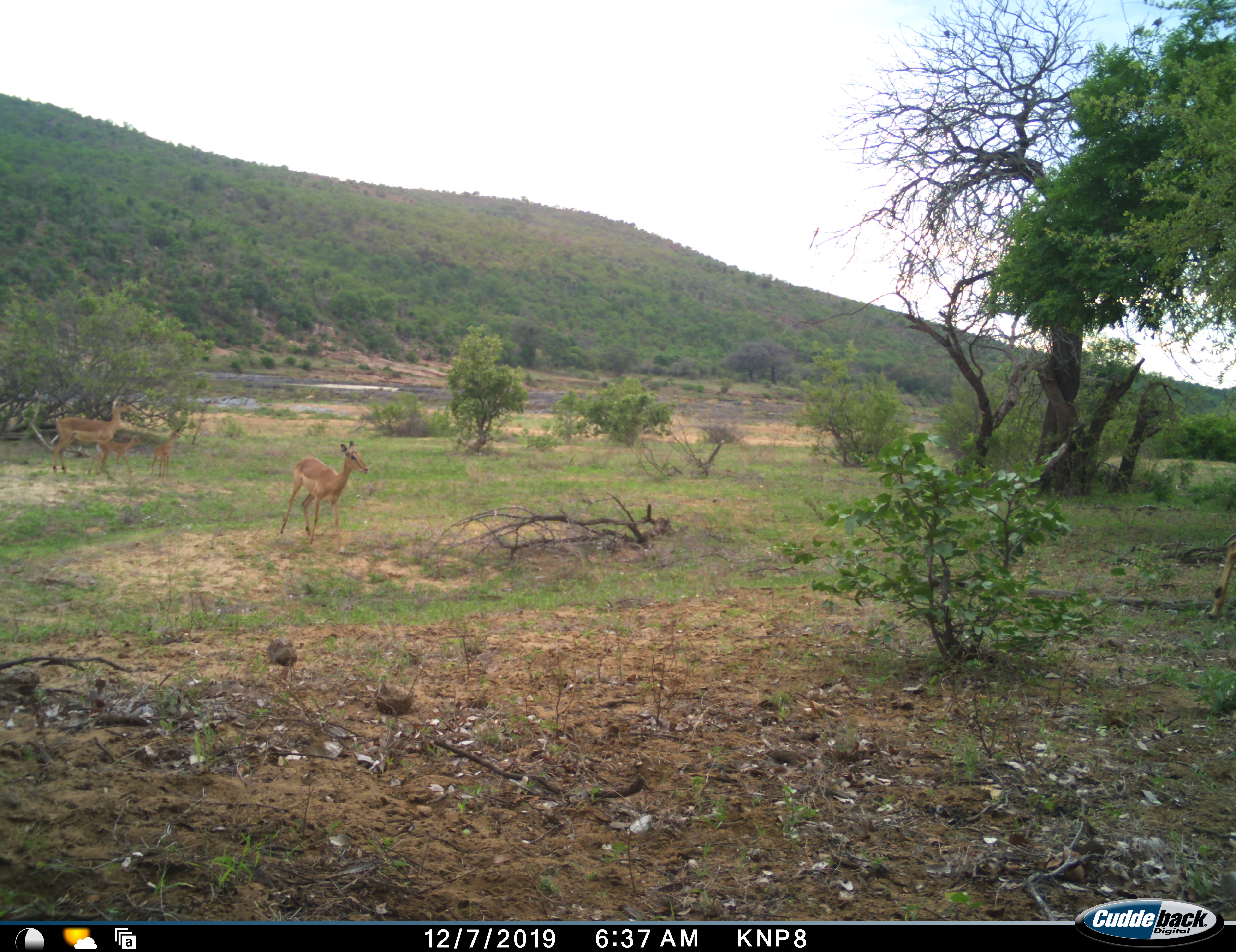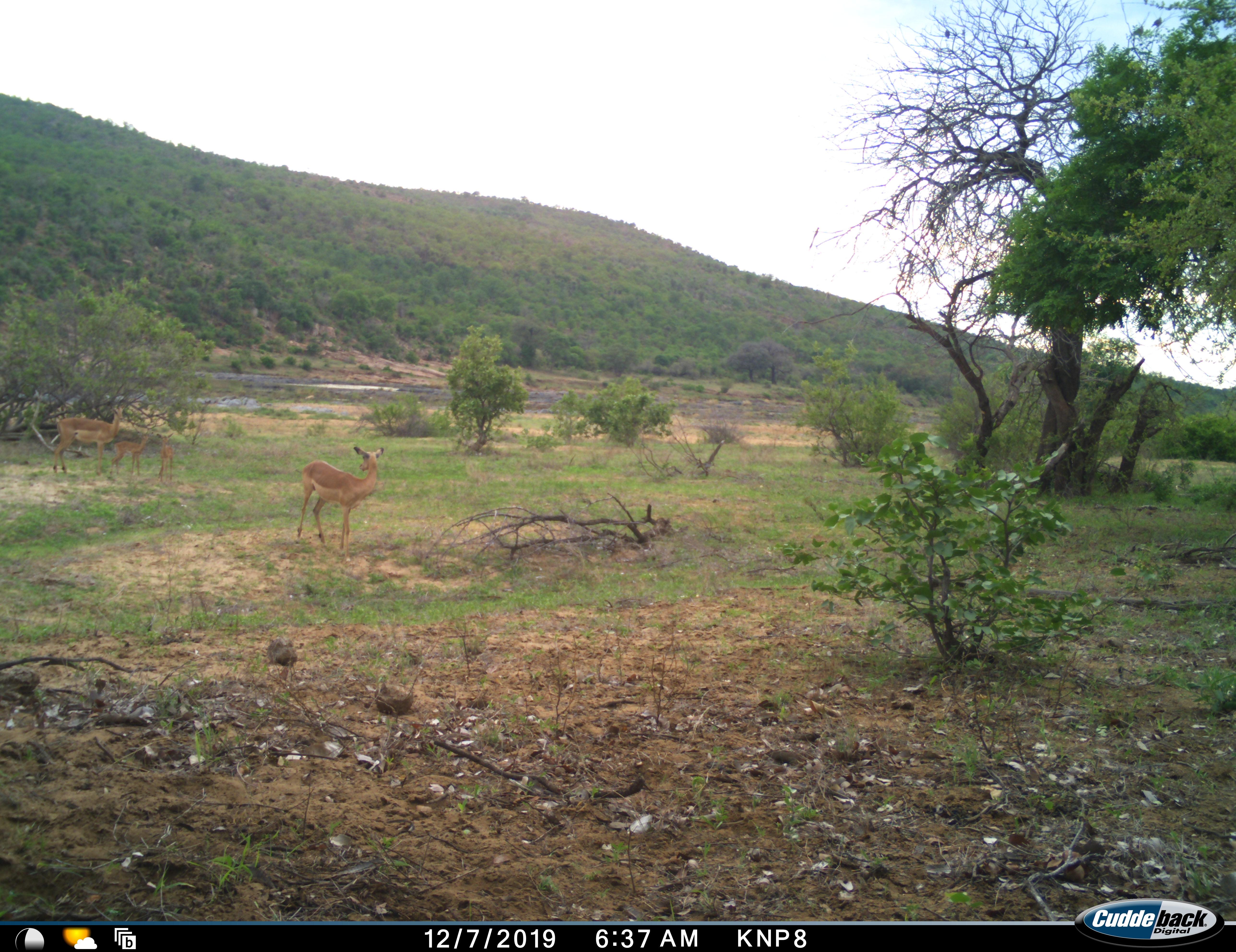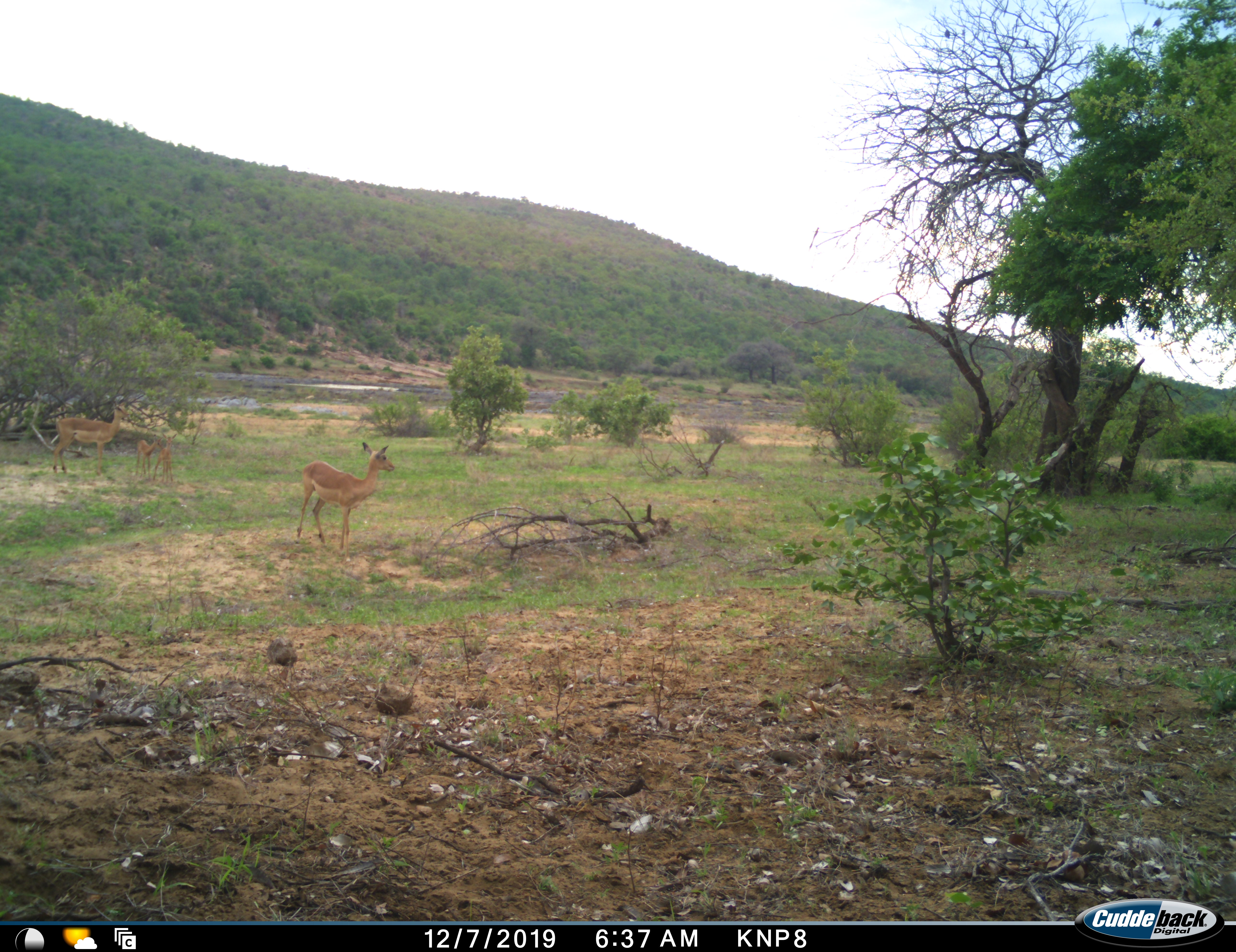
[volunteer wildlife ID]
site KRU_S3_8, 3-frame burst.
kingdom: Animalia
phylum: Chordata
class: Mammalia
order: Artiodactyla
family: Bovidae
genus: Aepyceros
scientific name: Aepyceros melampus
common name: impala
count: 4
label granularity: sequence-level